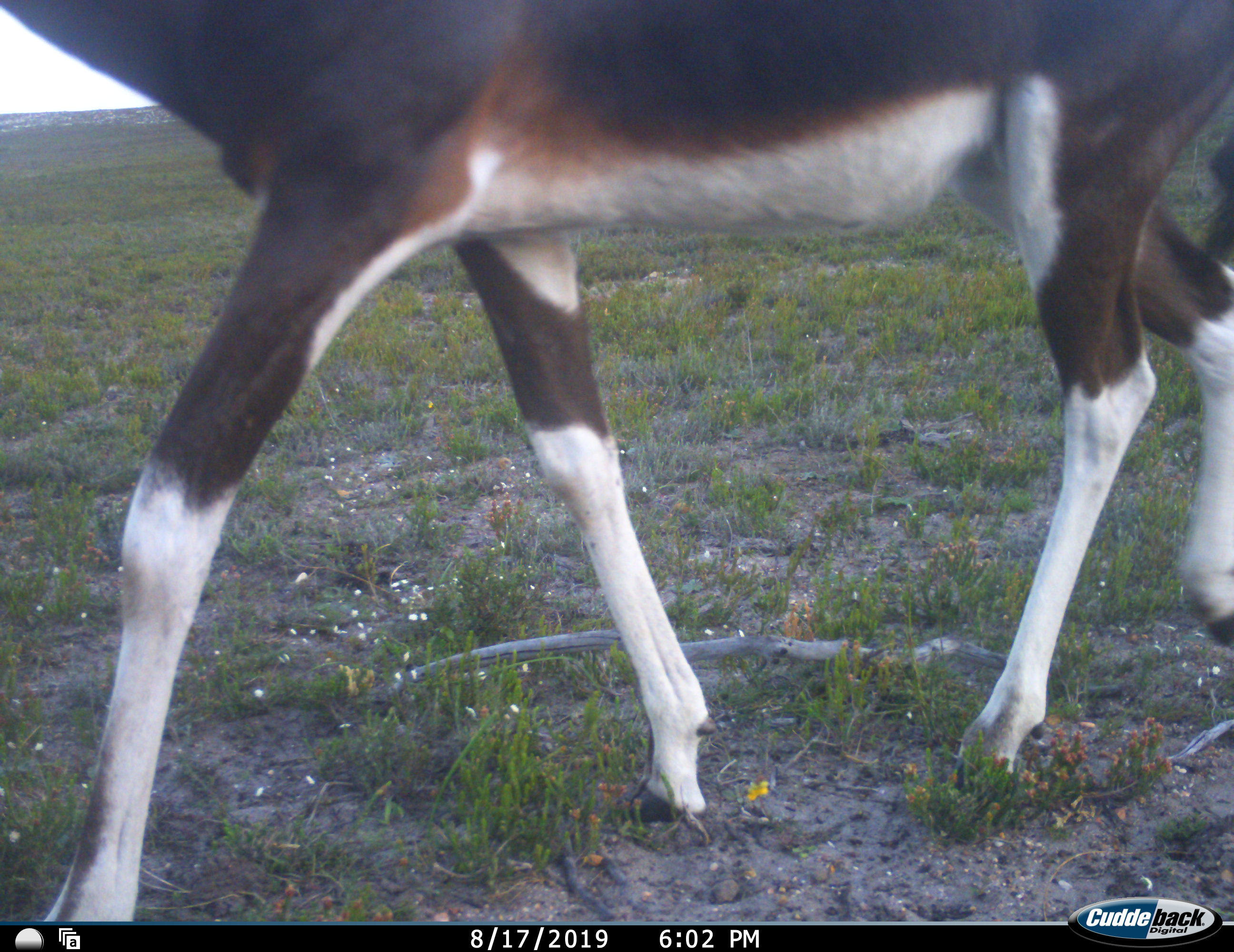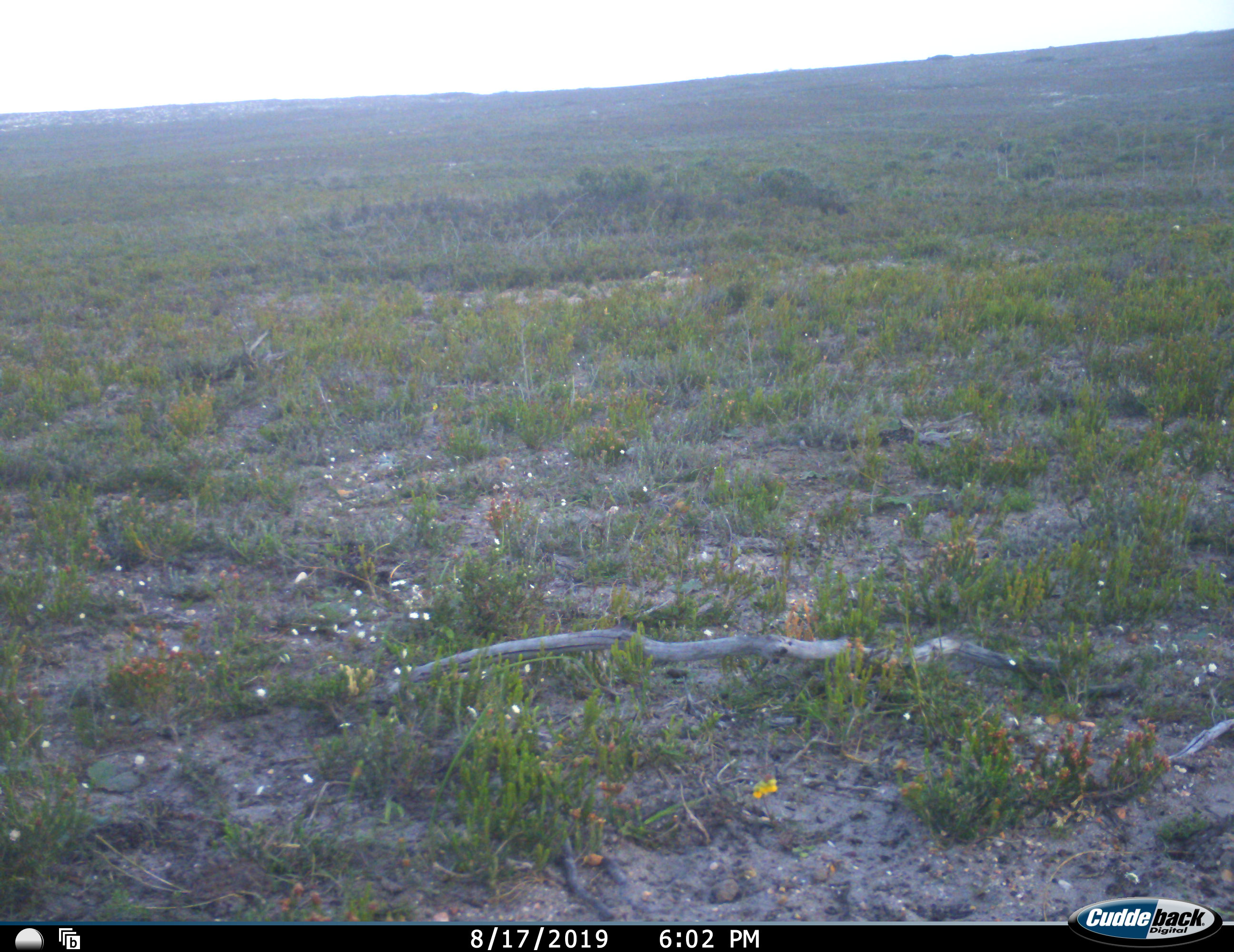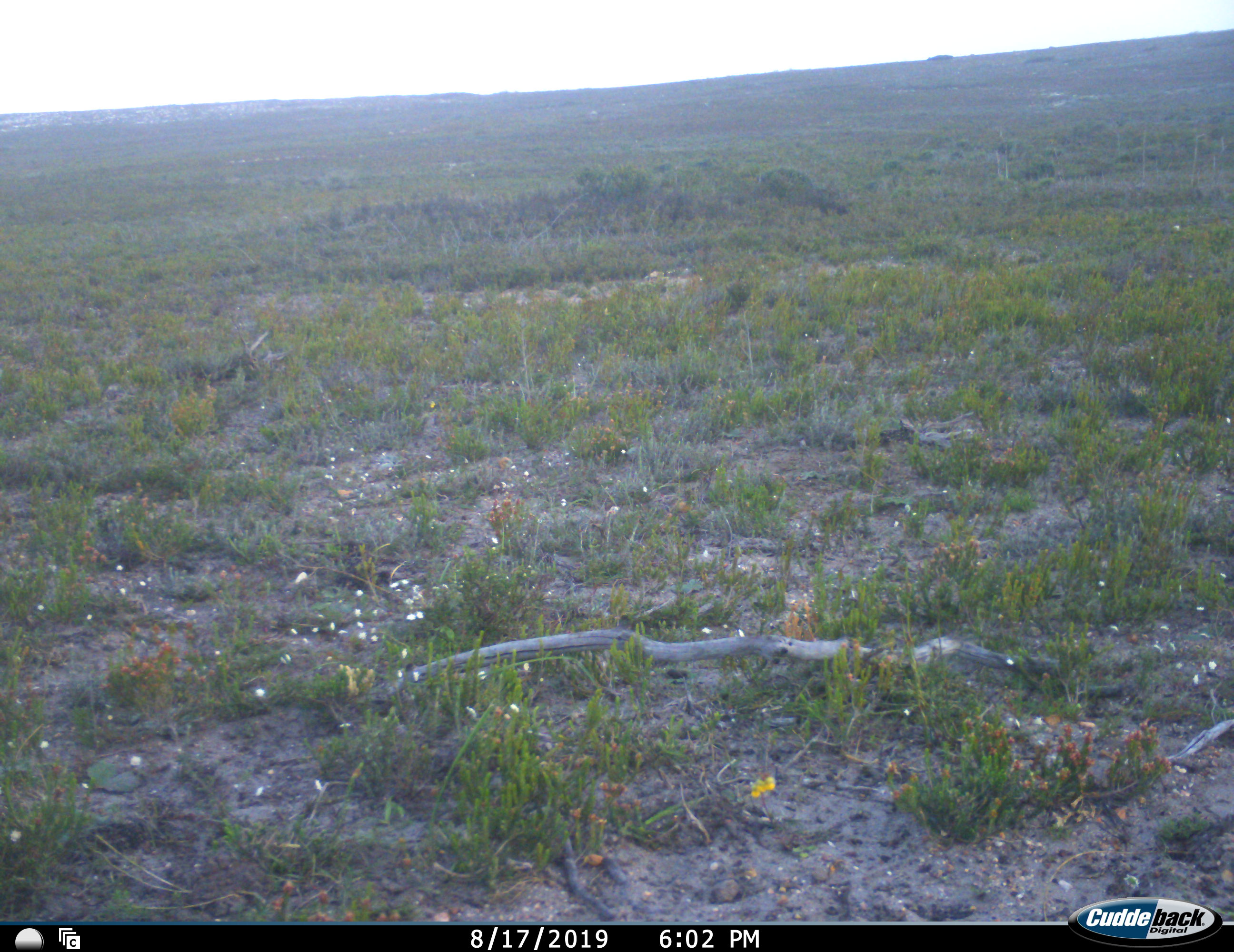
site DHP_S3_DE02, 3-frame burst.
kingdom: Animalia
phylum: Chordata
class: Mammalia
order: Artiodactyla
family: Bovidae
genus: Damaliscus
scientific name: Damaliscus pygargus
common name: bontebok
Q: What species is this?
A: Bontebok (Damaliscus pygargus).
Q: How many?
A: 1.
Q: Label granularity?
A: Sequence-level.